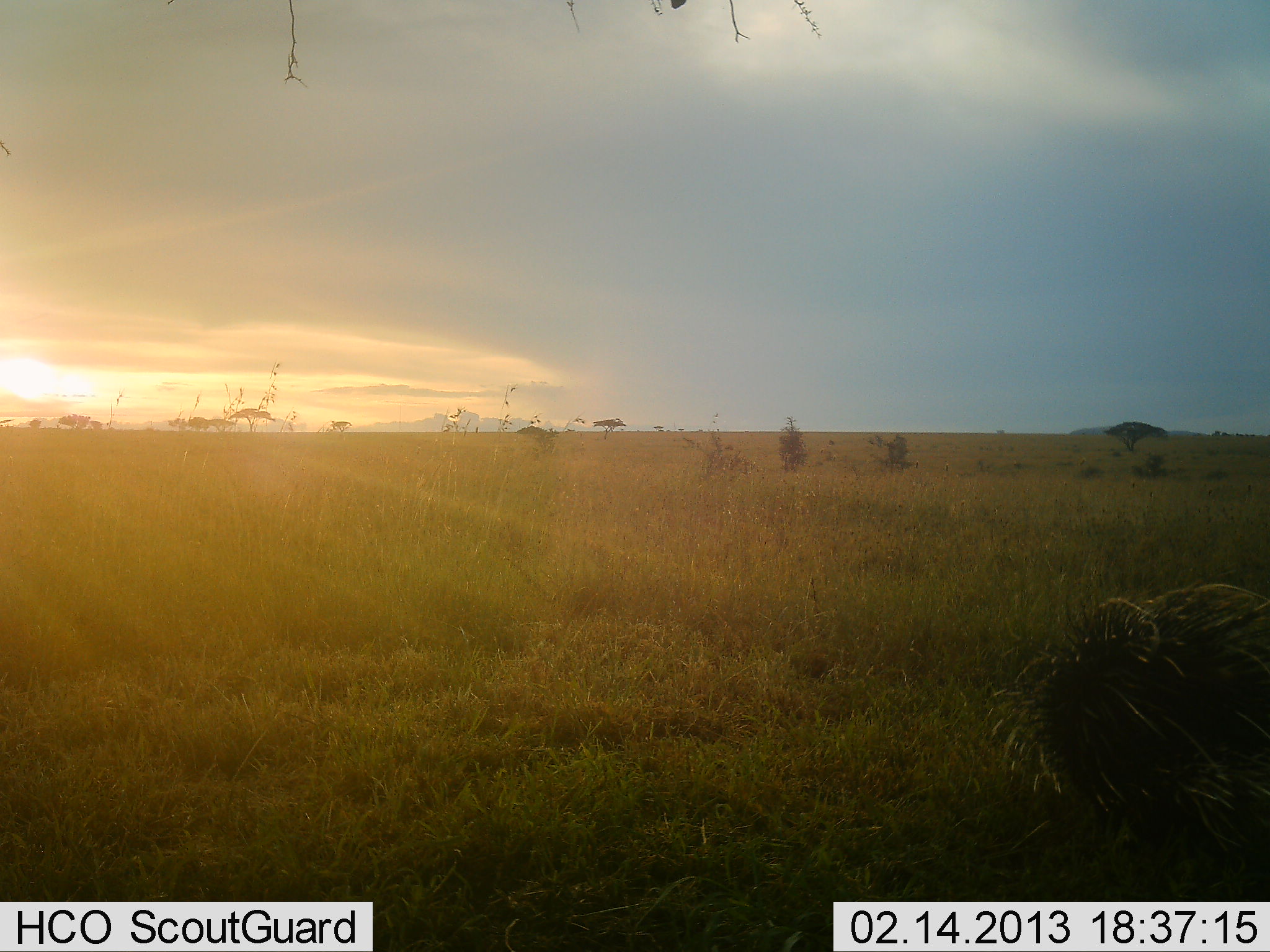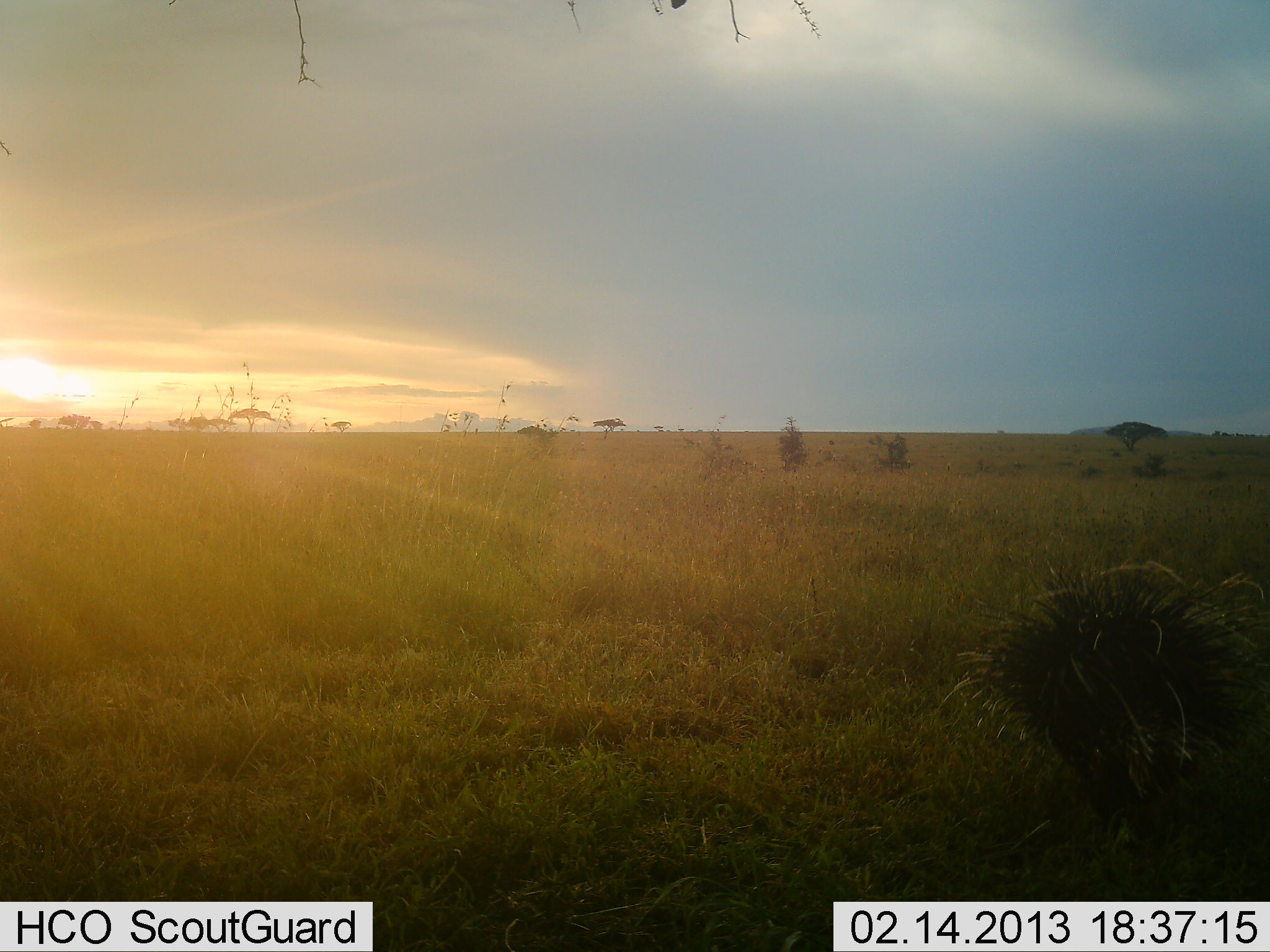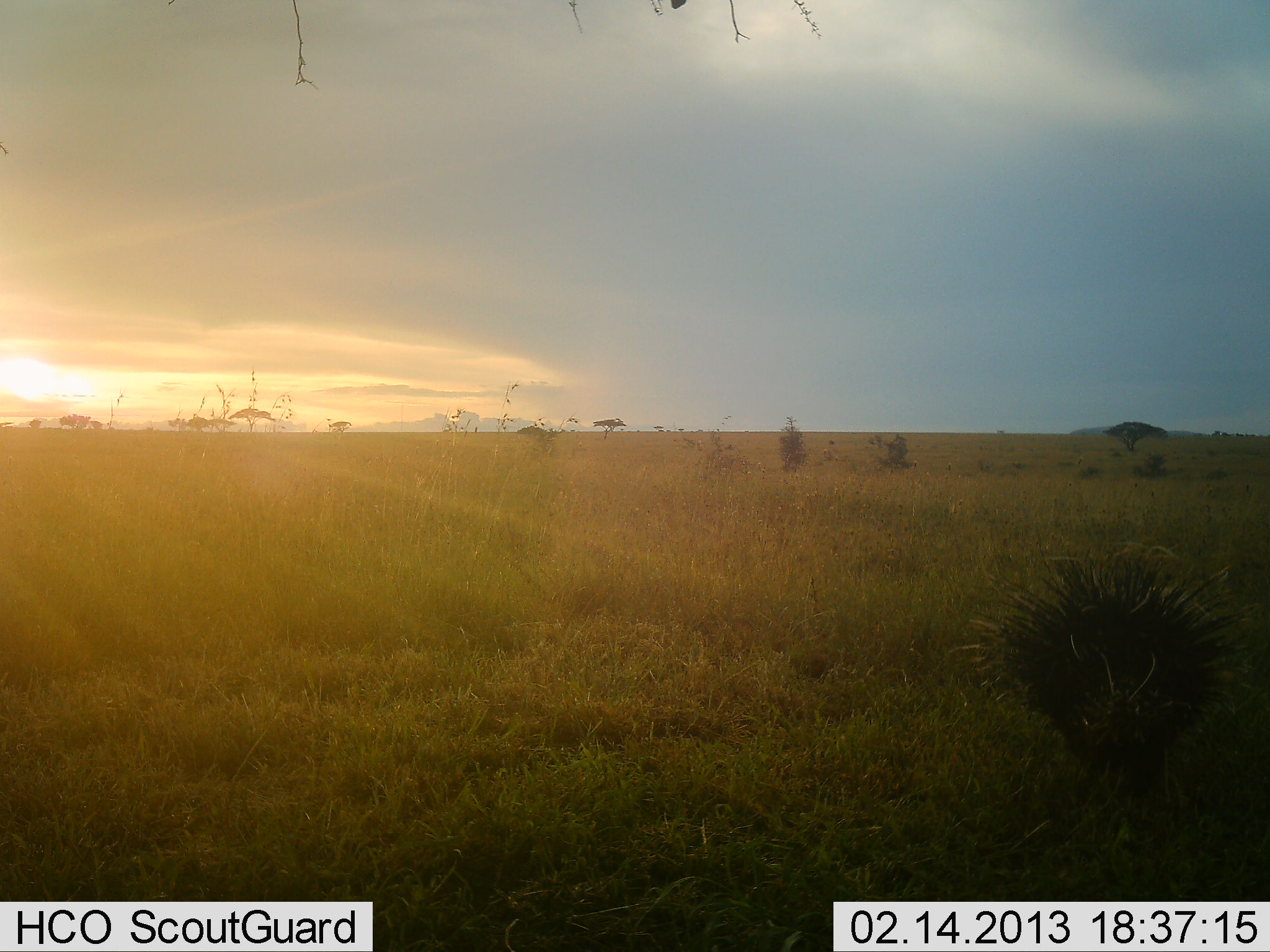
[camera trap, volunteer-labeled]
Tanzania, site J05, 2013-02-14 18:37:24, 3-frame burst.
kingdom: Animalia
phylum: Chordata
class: Mammalia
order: Rodentia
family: Hystricidae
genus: Hystrix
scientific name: Hystrix cristata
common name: crested porcupine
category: porcupine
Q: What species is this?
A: Porcupine (crested porcupine) (Hystrix cristata).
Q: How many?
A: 1.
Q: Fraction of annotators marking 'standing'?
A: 10%.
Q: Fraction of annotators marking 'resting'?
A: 0%.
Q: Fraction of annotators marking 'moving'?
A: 86%.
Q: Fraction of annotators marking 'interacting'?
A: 0%.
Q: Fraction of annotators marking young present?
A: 0%.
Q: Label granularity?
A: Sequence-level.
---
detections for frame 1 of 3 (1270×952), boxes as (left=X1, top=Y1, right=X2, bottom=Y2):
animal: (left=985, top=571, right=1270, bottom=902)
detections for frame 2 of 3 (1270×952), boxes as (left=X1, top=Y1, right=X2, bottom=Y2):
animal: (left=940, top=549, right=1270, bottom=871)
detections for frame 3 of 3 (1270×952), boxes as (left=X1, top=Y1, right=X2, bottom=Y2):
animal: (left=957, top=553, right=1270, bottom=862)